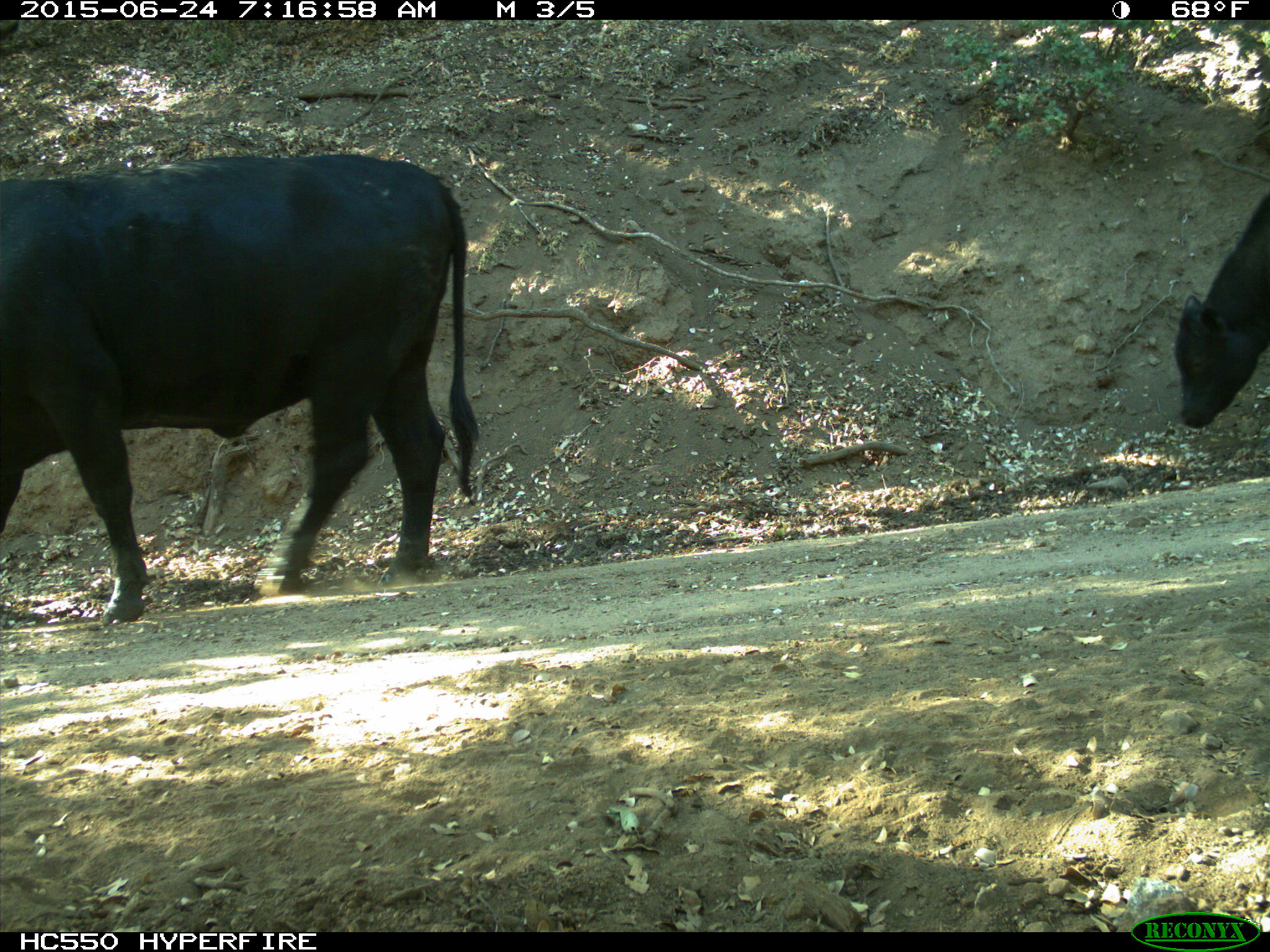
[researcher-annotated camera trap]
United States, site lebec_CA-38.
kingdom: Animalia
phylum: Chordata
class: Mammalia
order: Artiodactyla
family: Bovidae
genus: Bos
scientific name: Bos taurus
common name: domestic cow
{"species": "Bos taurus (domestic cow)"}